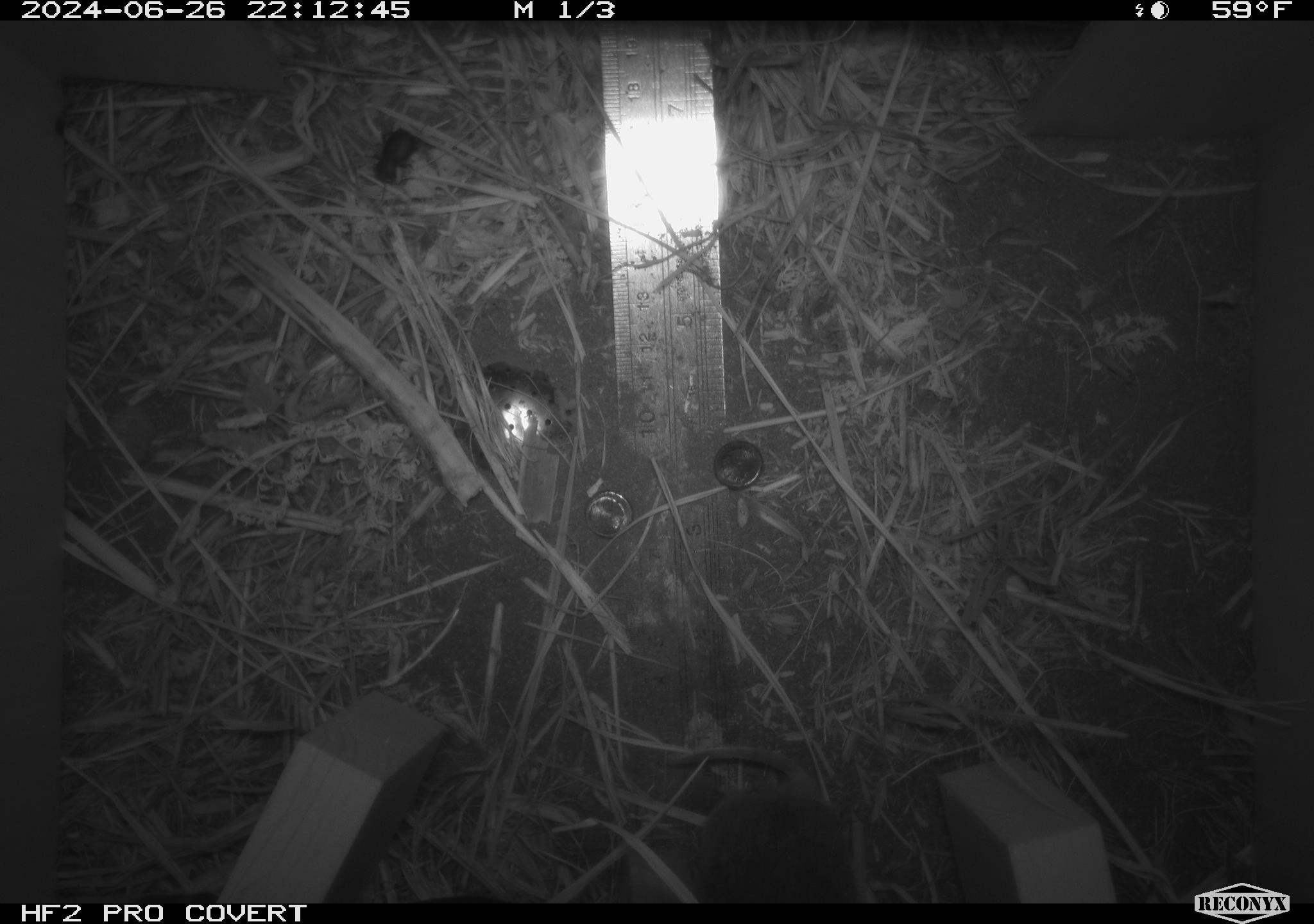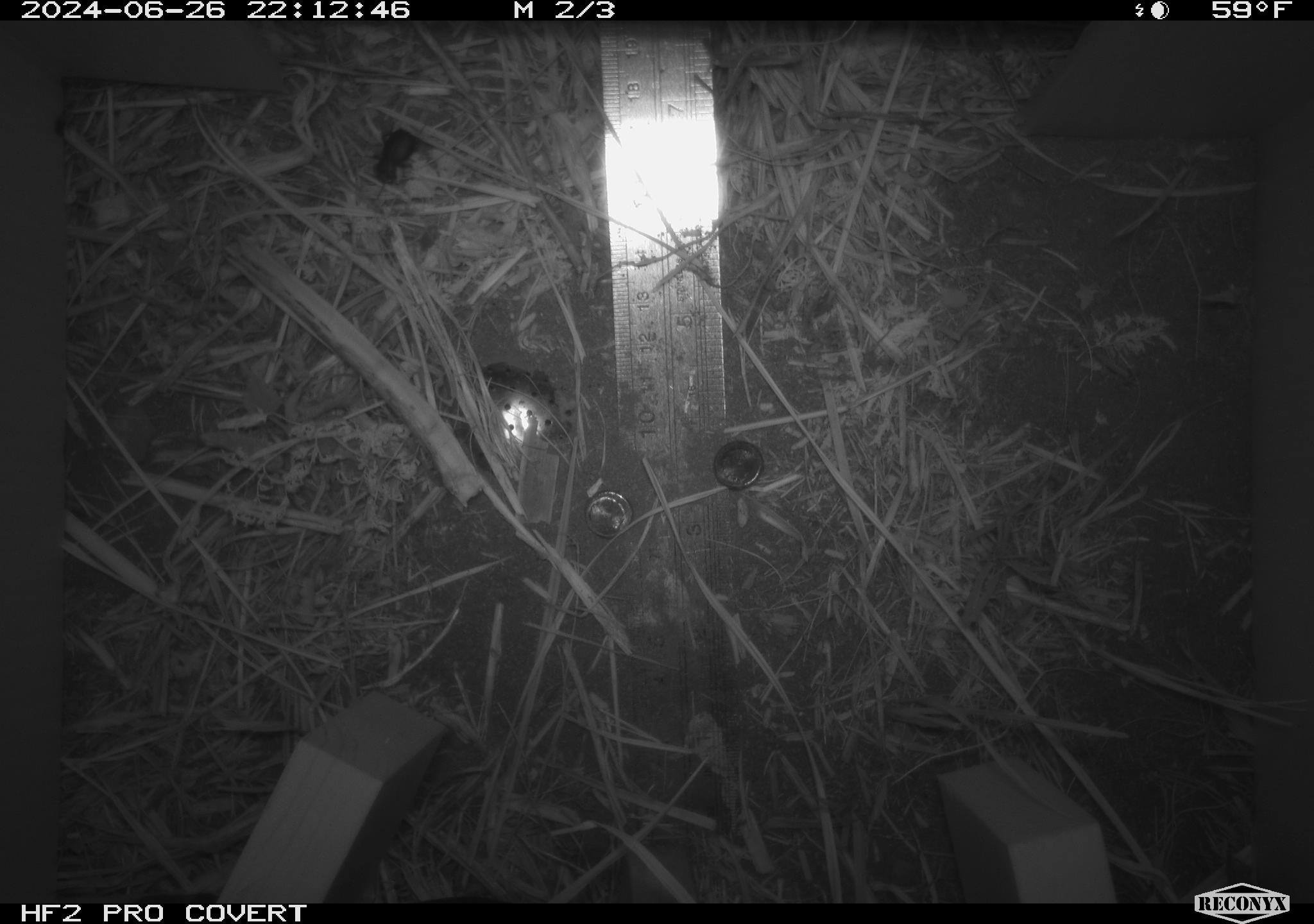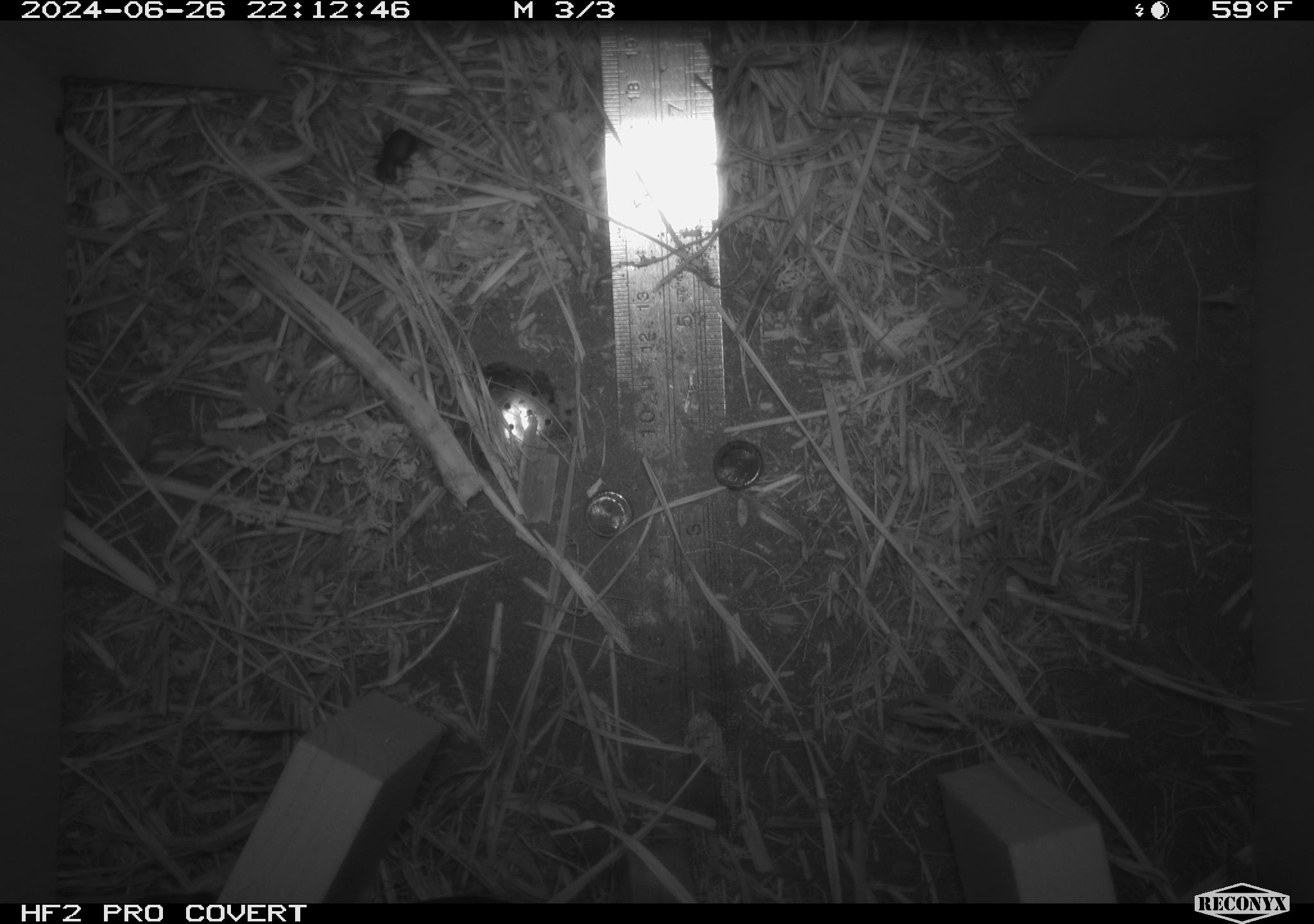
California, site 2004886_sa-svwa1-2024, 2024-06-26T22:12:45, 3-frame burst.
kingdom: Animalia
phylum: Chordata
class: Mammalia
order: Rodentia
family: Cricetidae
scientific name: Arvicolinae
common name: voles, lemmings, and muskrats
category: arvicolinae subfamily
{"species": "arvicolinae subfamily (voles, lemmings, and muskrats) (Arvicolinae)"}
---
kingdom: Animalia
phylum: Arthropoda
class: Insecta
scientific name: Insecta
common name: insect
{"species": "insect (Insecta)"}